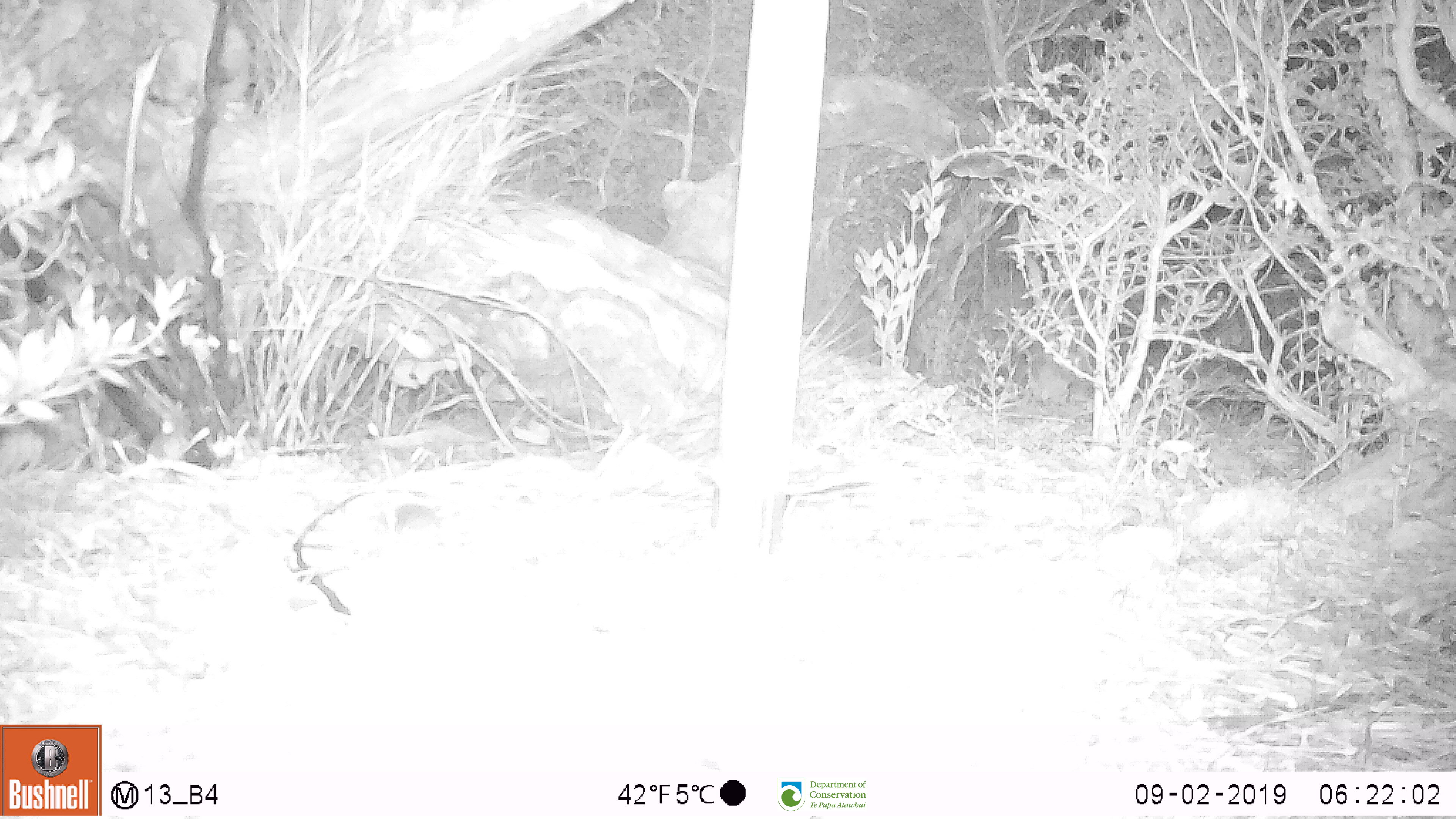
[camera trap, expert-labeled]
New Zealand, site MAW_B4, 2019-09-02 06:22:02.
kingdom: Animalia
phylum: Chordata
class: Mammalia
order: Rodentia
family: Muridae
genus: Mus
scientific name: Mus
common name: mouse